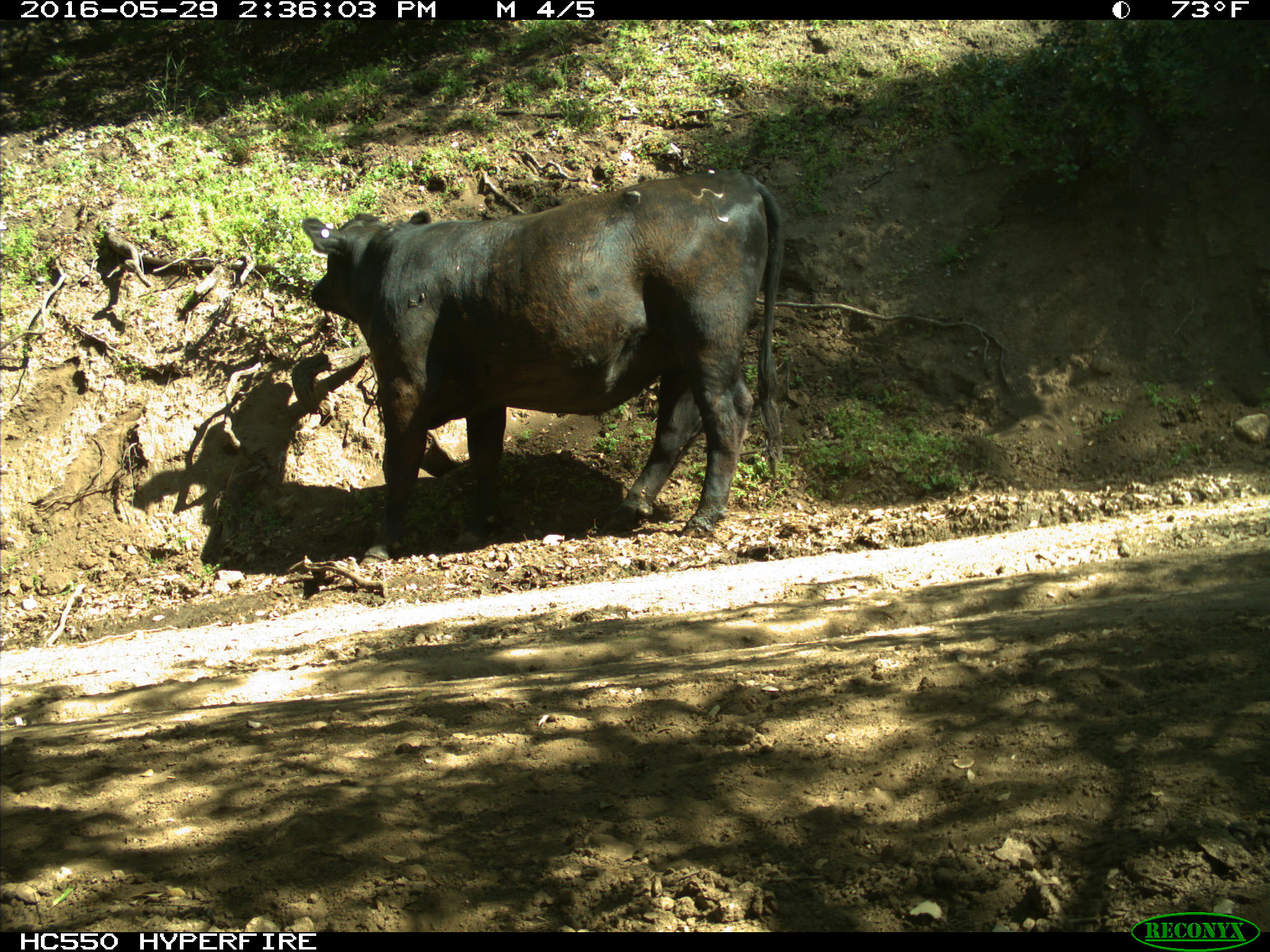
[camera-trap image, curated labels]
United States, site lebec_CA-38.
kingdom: Animalia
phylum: Chordata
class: Mammalia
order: Artiodactyla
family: Bovidae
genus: Bos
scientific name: Bos taurus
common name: domestic cow